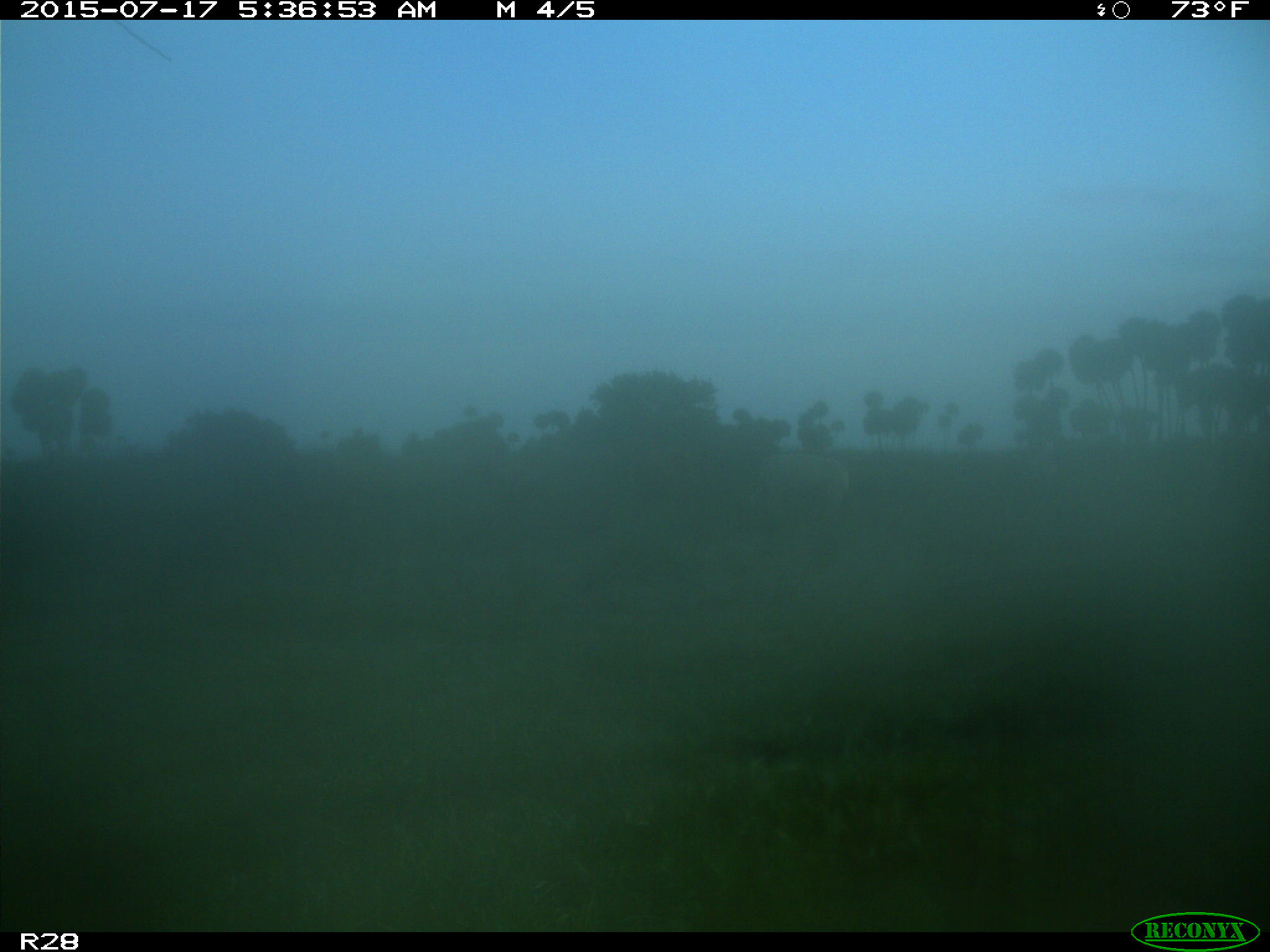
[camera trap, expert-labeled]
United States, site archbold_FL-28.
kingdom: Animalia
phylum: Chordata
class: Mammalia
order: Artiodactyla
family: Bovidae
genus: Bos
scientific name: Bos taurus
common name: domestic cow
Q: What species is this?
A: Bos taurus (domestic cow).